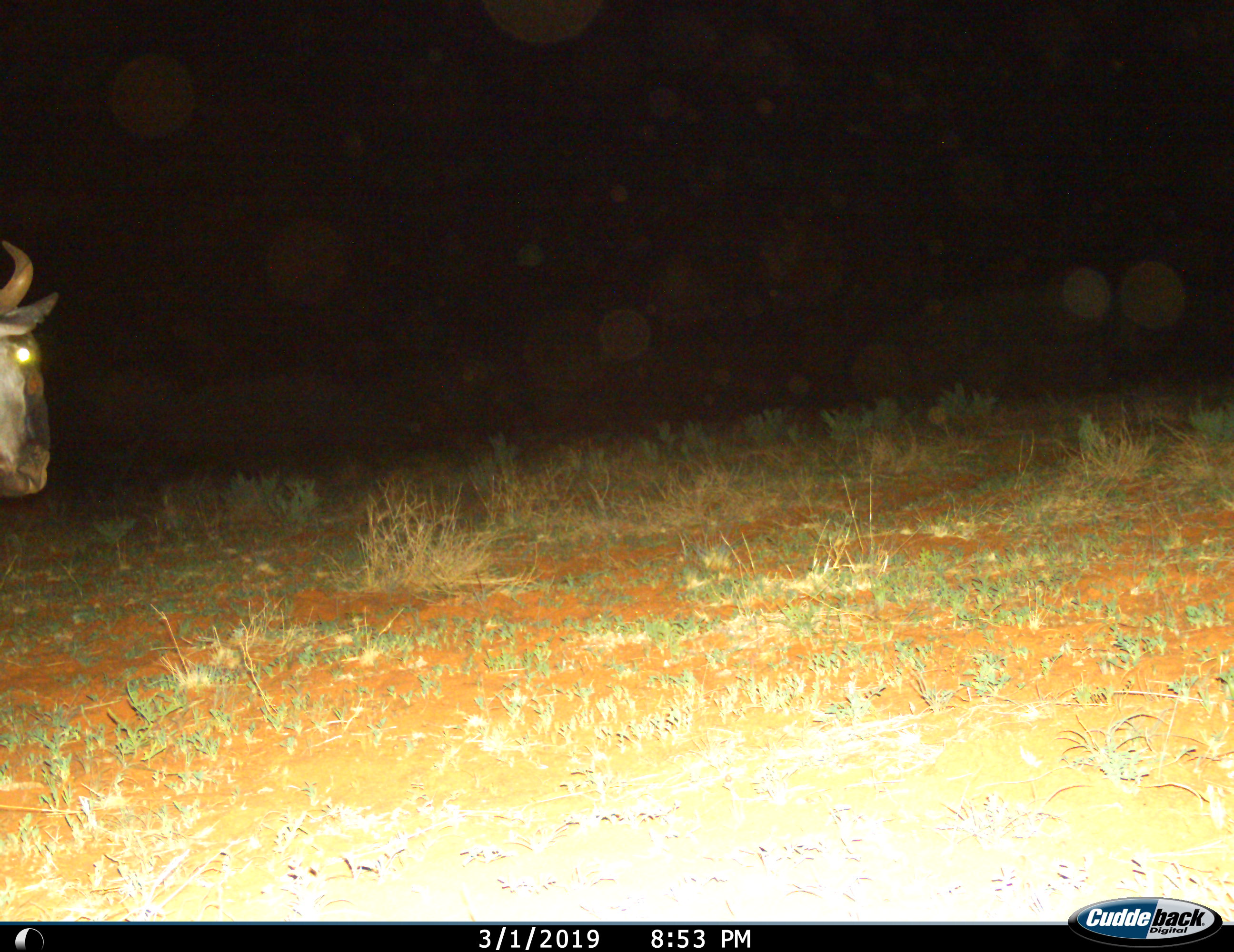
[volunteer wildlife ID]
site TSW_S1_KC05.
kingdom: Animalia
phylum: Chordata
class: Mammalia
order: Artiodactyla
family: Bovidae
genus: Connochaetes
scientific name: Connochaetes taurinus taurinus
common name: blue wildebeest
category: wildebeestblue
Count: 1.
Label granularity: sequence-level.